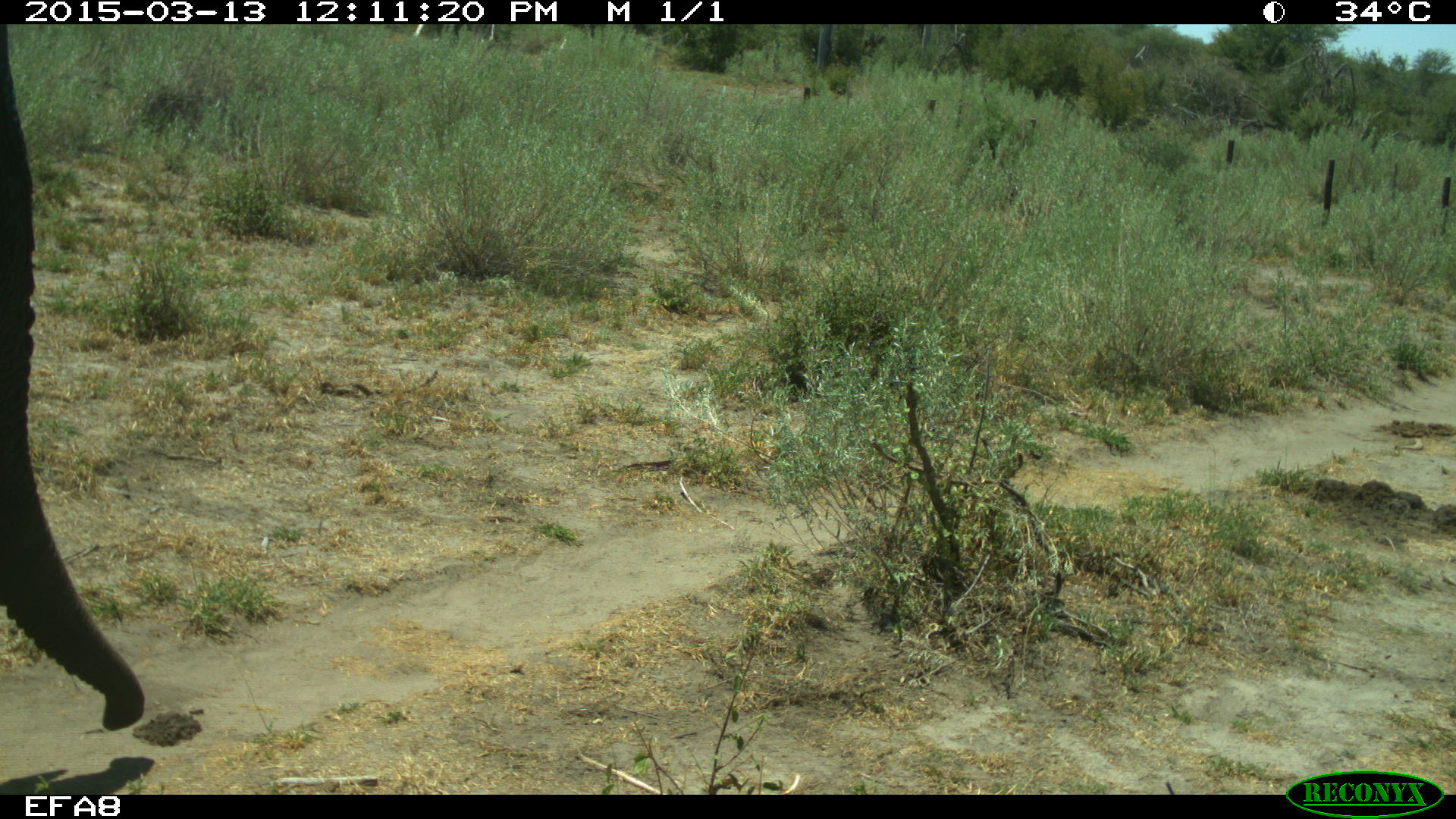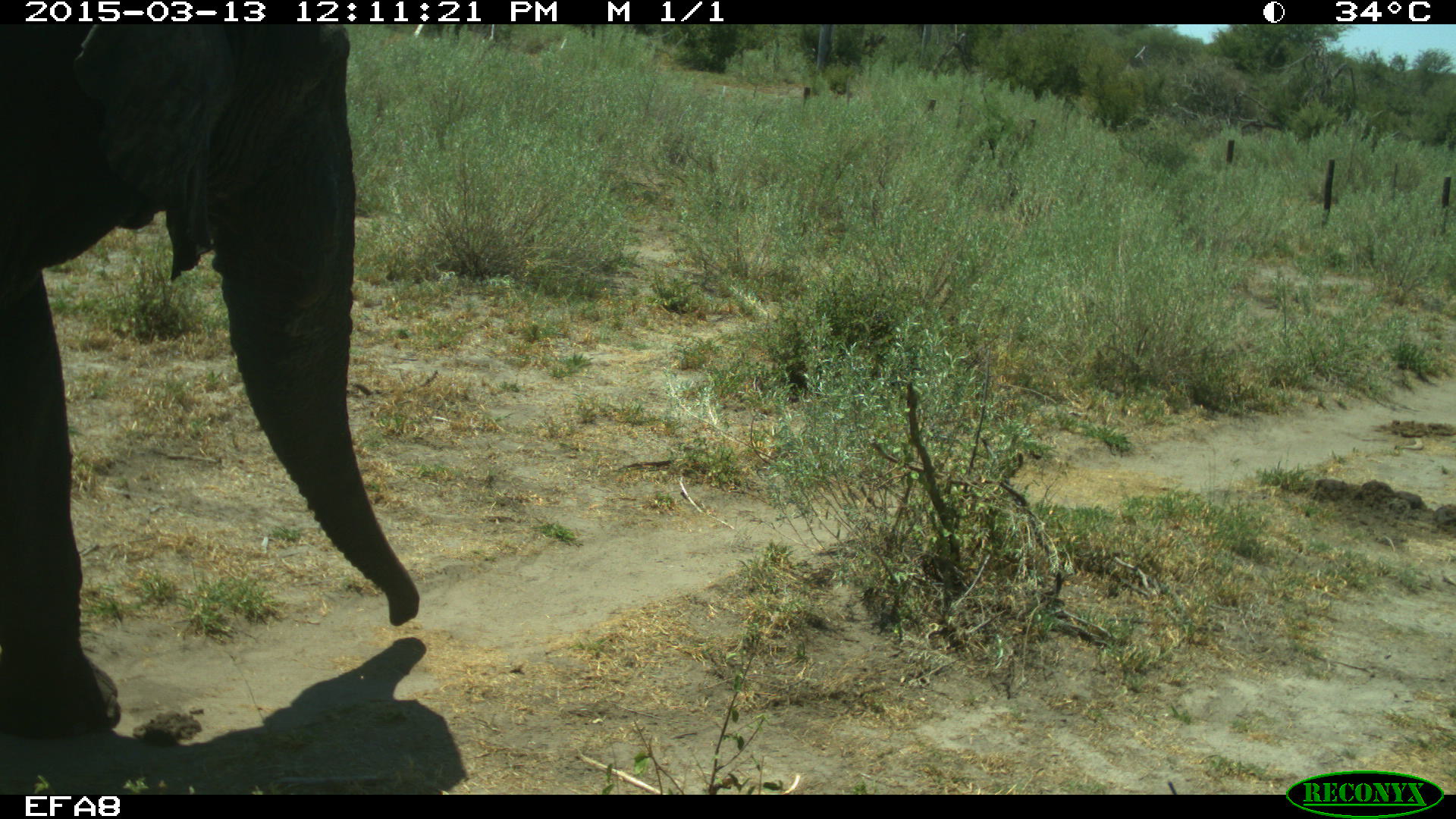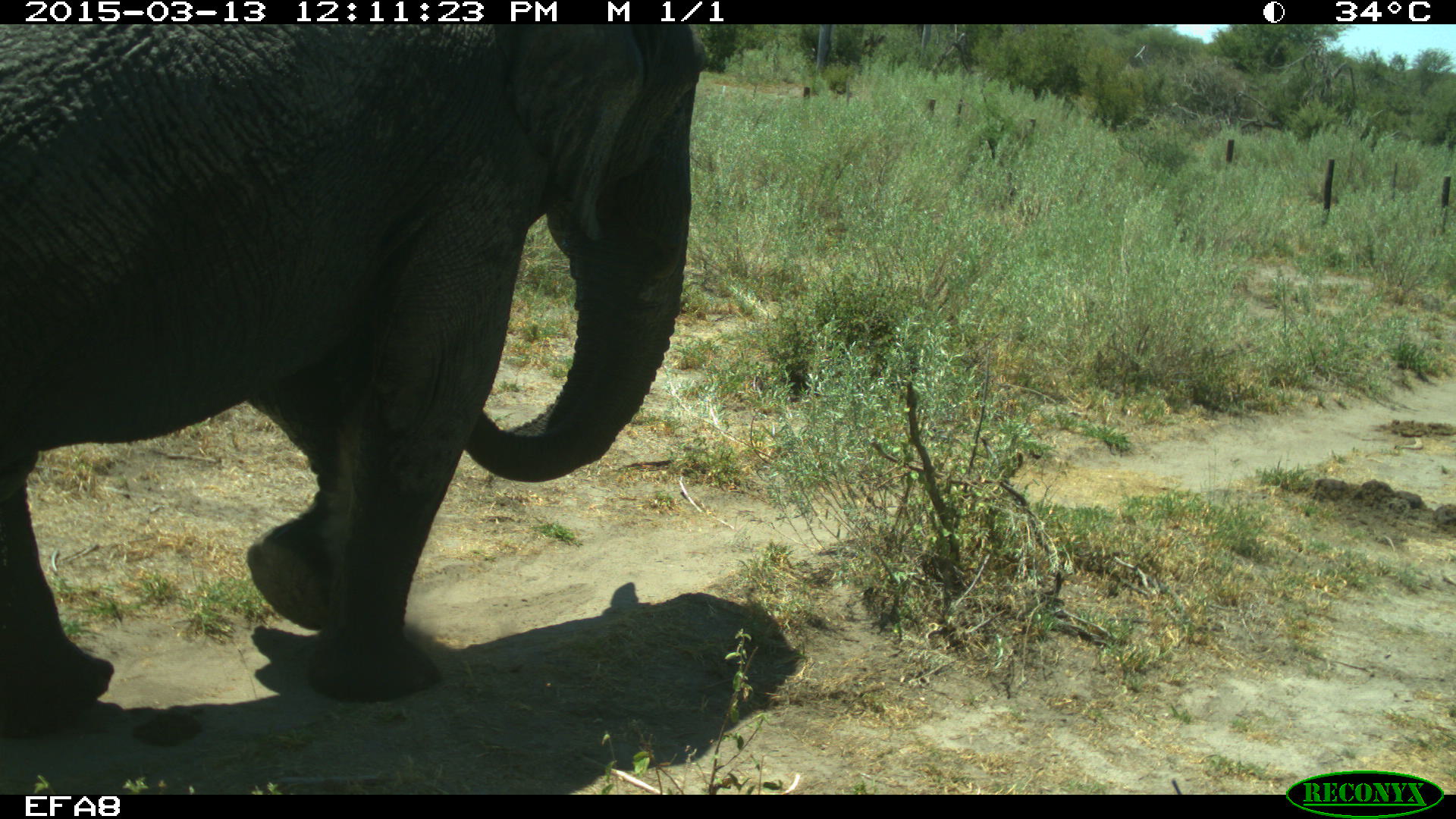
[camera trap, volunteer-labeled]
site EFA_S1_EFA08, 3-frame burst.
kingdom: Animalia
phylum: Chordata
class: Mammalia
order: Proboscidea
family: Elephantidae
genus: Loxodonta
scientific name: Loxodonta africana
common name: african bush elephant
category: elephant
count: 1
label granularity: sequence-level